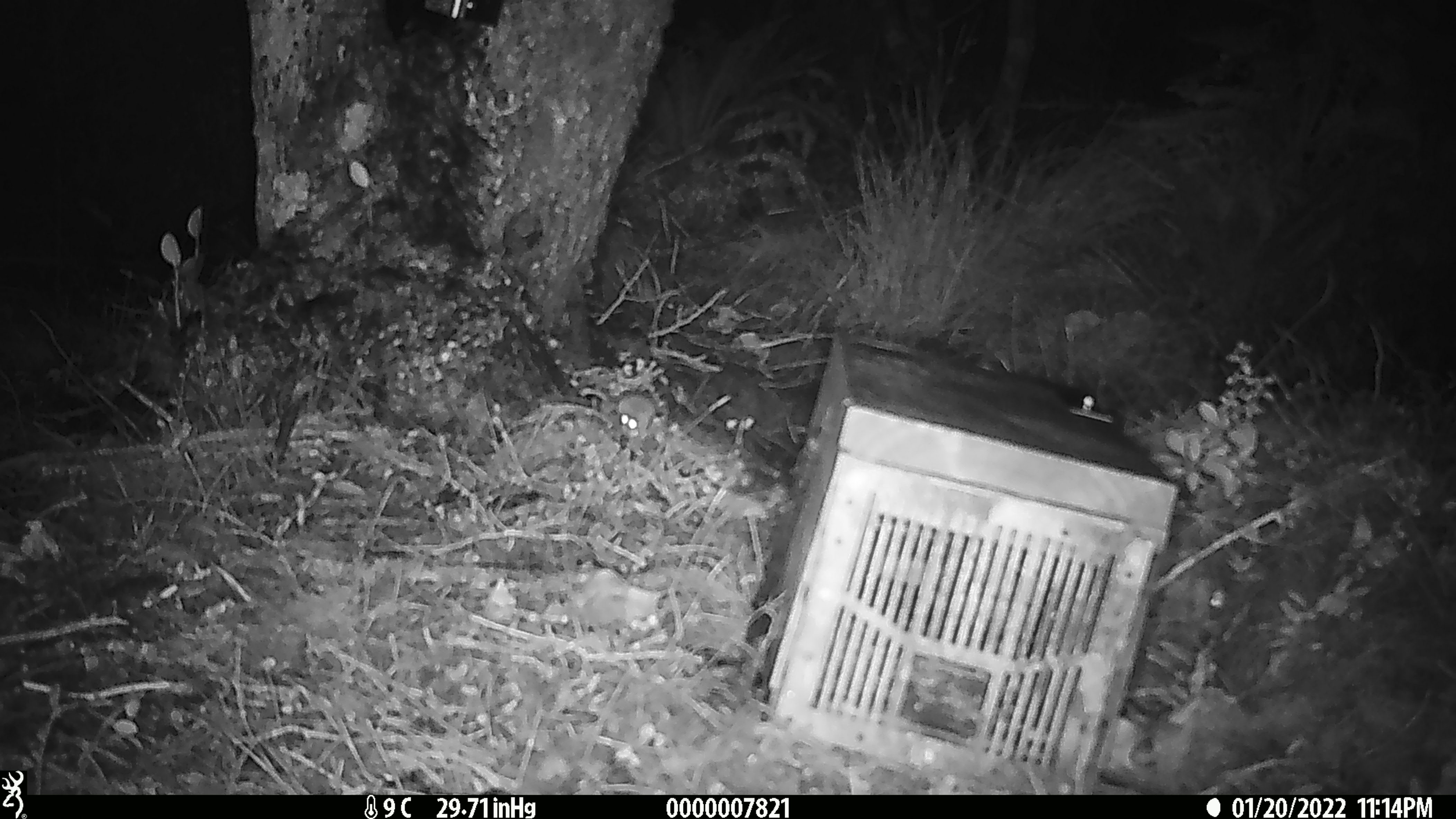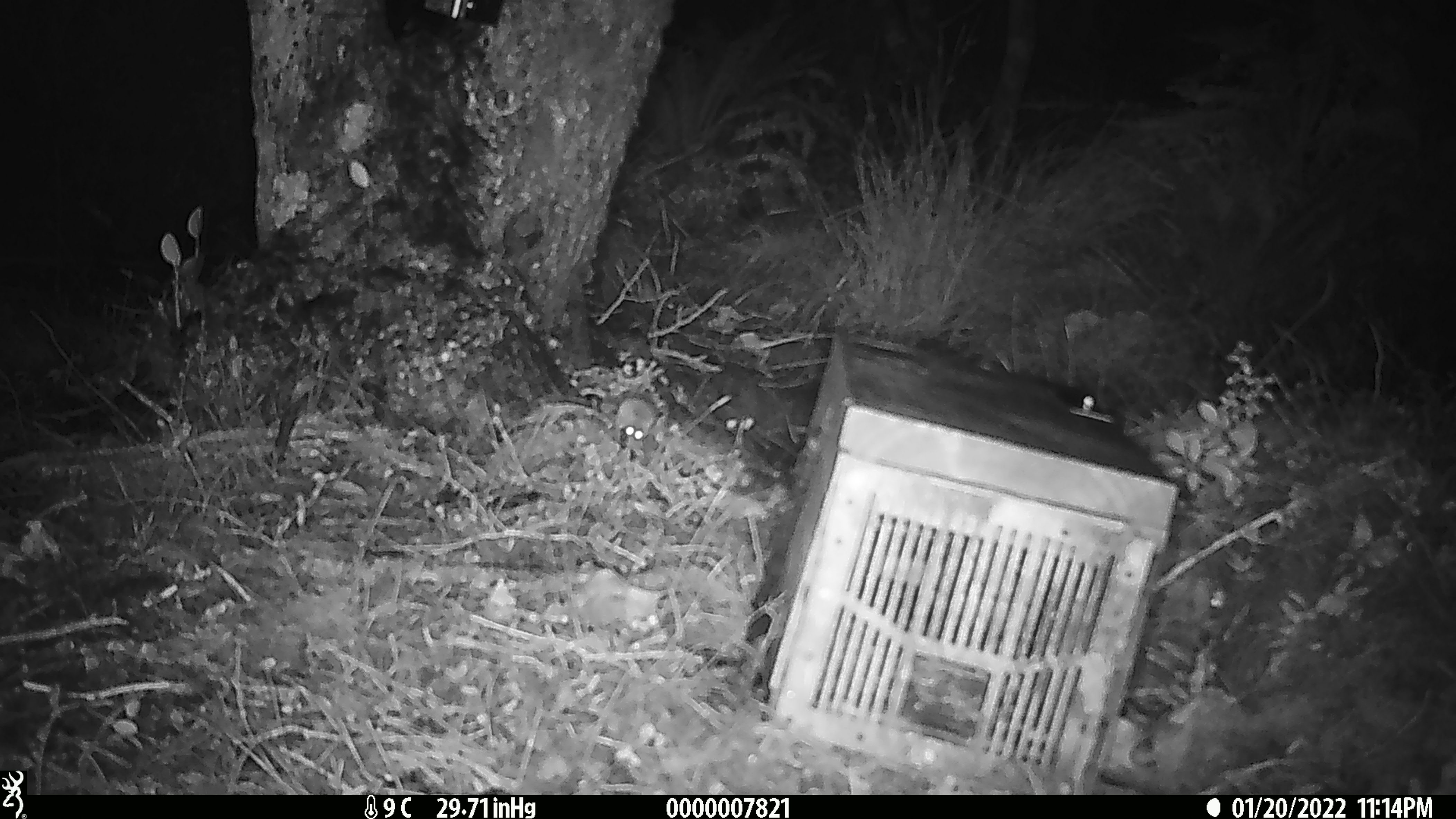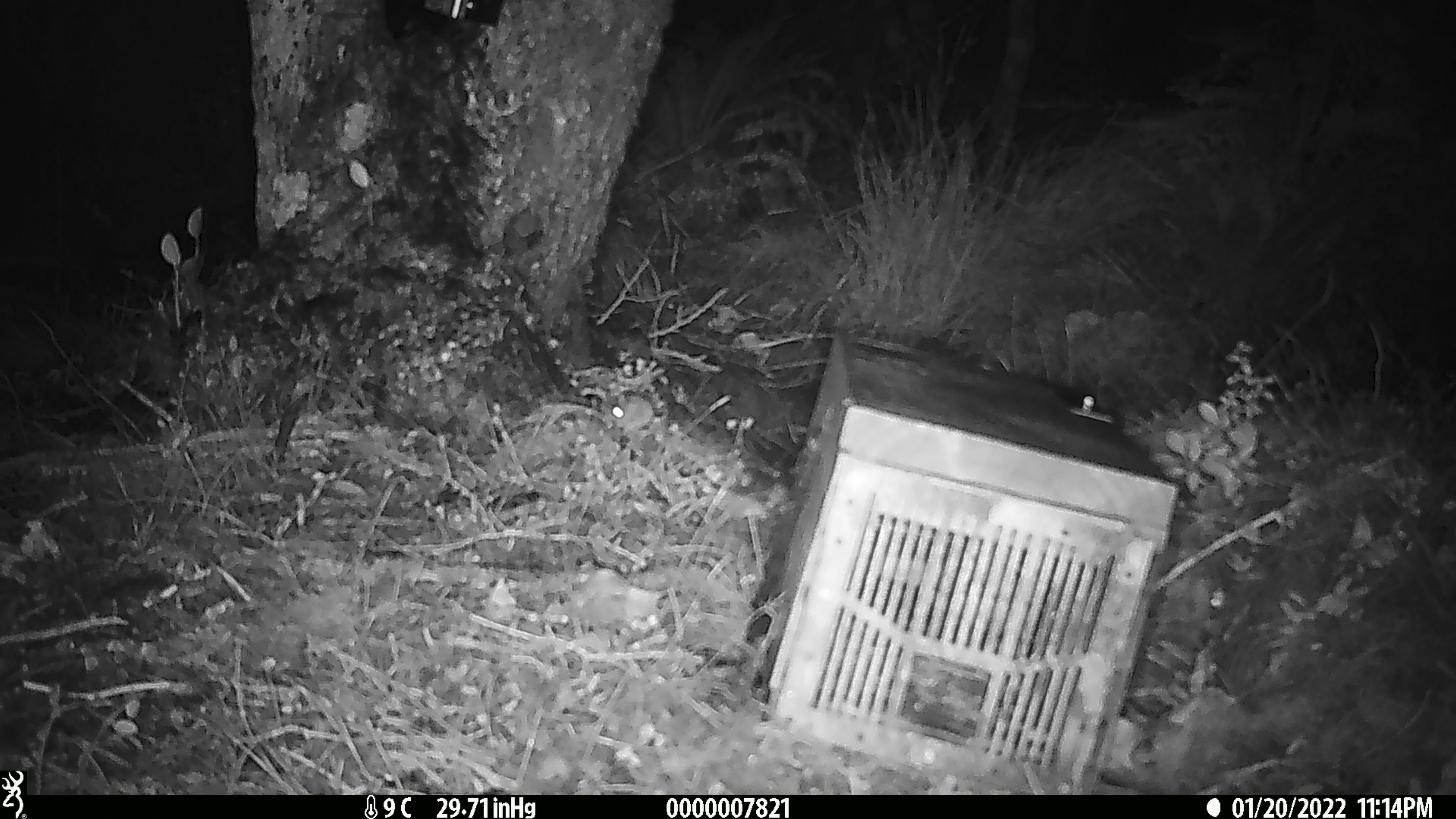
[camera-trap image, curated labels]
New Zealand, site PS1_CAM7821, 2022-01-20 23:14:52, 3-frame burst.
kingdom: Animalia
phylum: Chordata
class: Mammalia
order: Rodentia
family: Muridae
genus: Mus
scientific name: Mus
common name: mouse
Mouse (Mus).